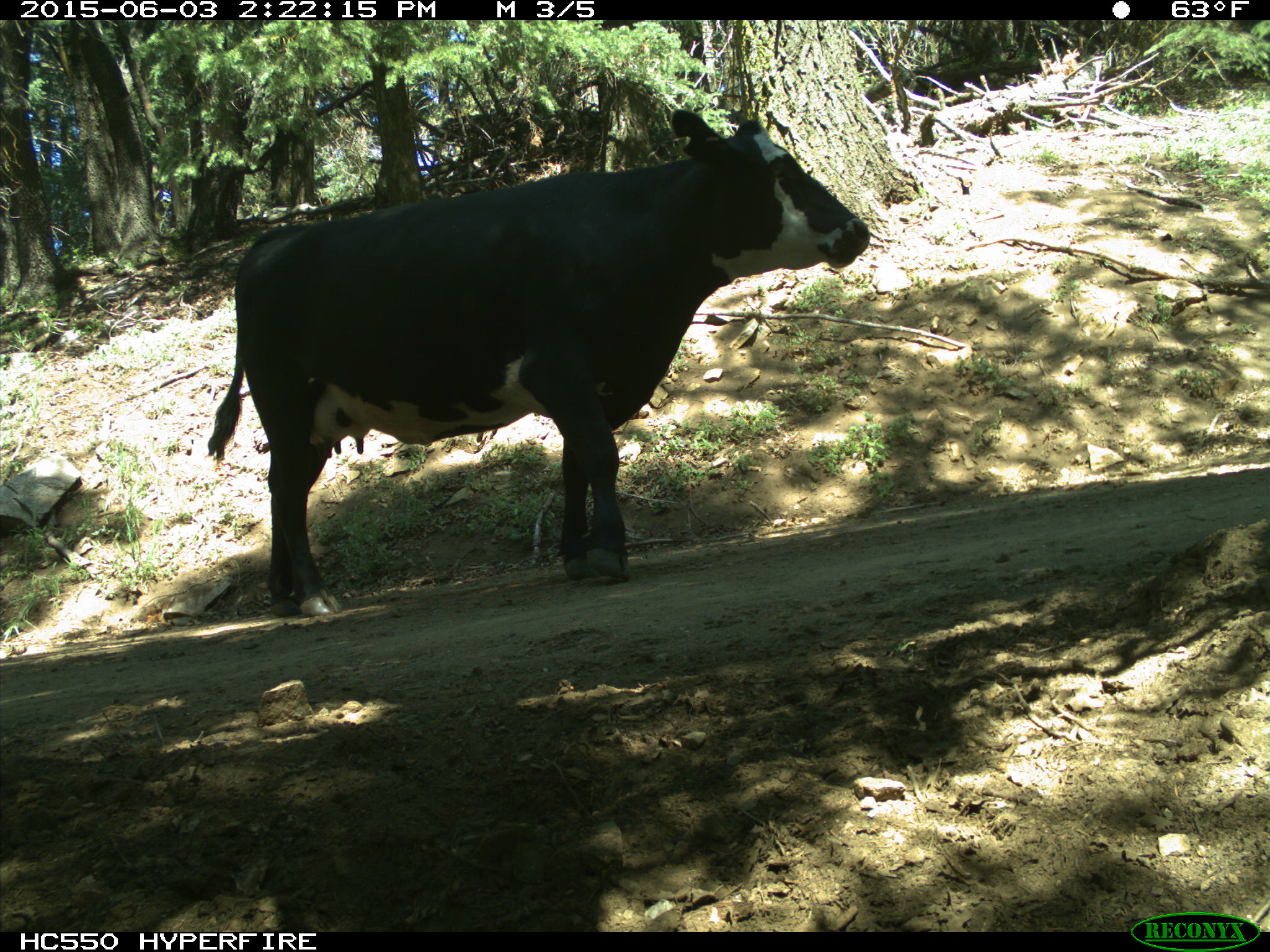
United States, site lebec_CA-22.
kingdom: Animalia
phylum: Chordata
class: Mammalia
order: Artiodactyla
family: Bovidae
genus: Bos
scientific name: Bos taurus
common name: domestic cow